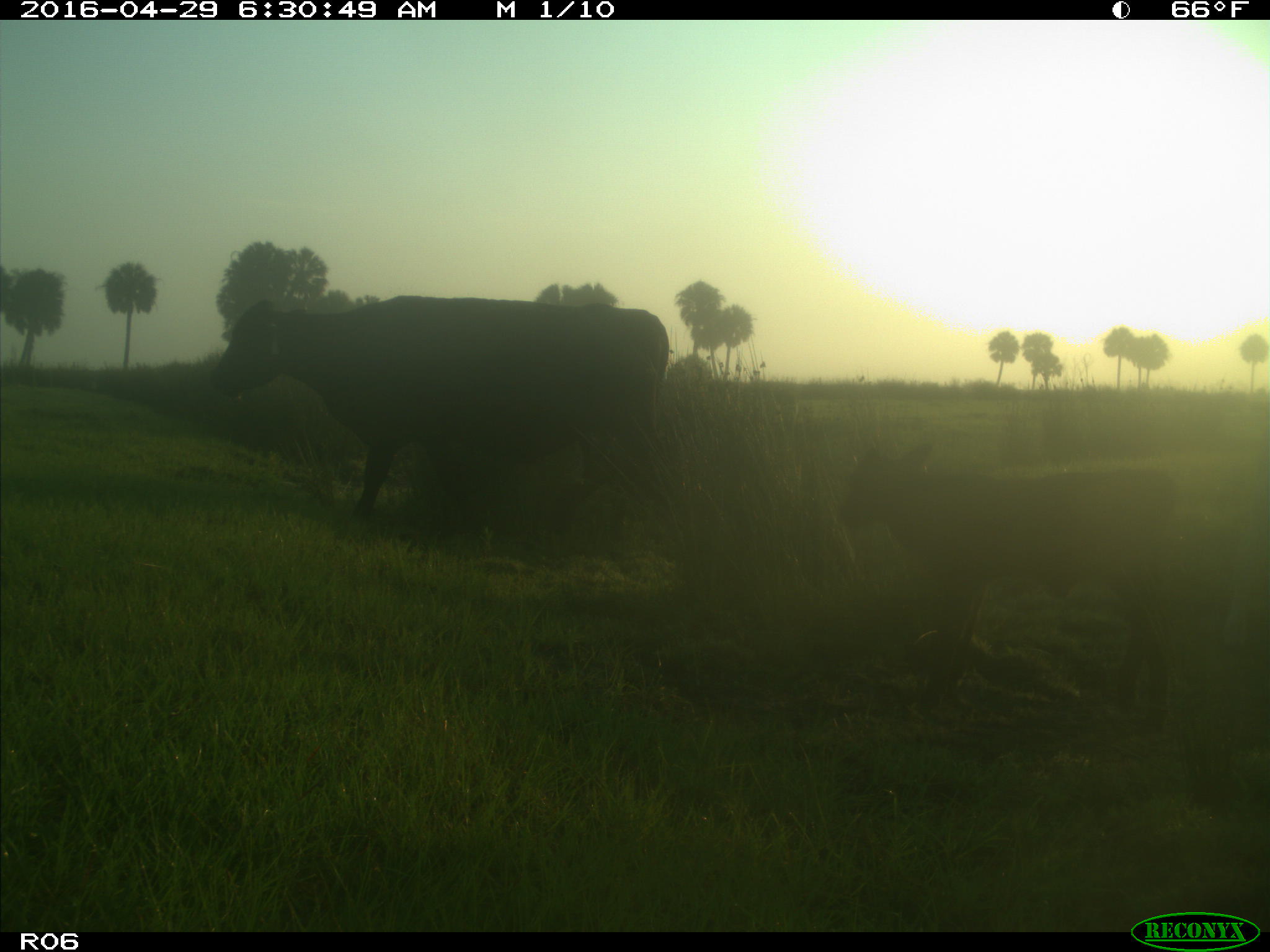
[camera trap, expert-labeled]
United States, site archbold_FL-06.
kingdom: Animalia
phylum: Chordata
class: Mammalia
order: Artiodactyla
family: Bovidae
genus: Bos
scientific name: Bos taurus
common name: domestic cow